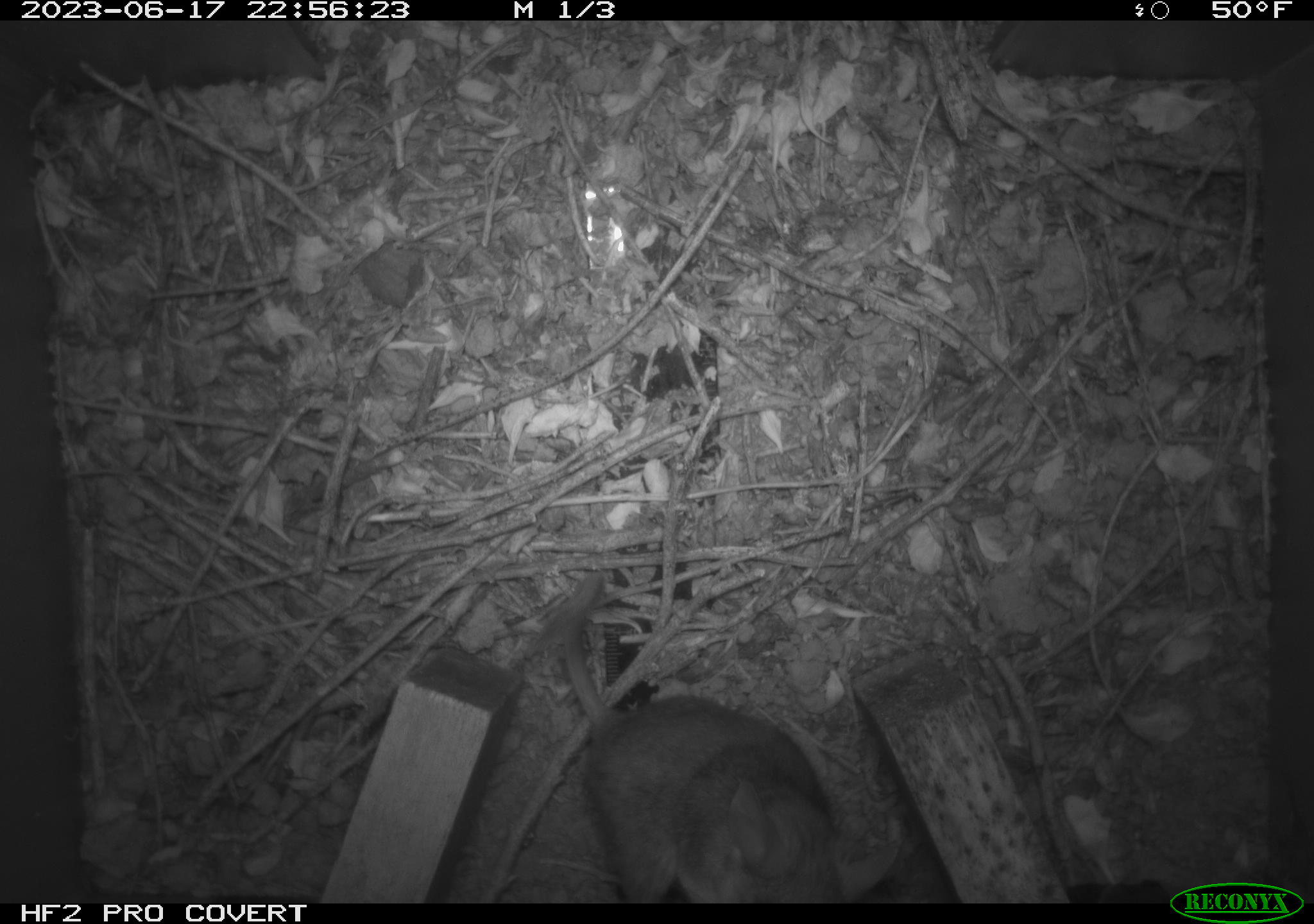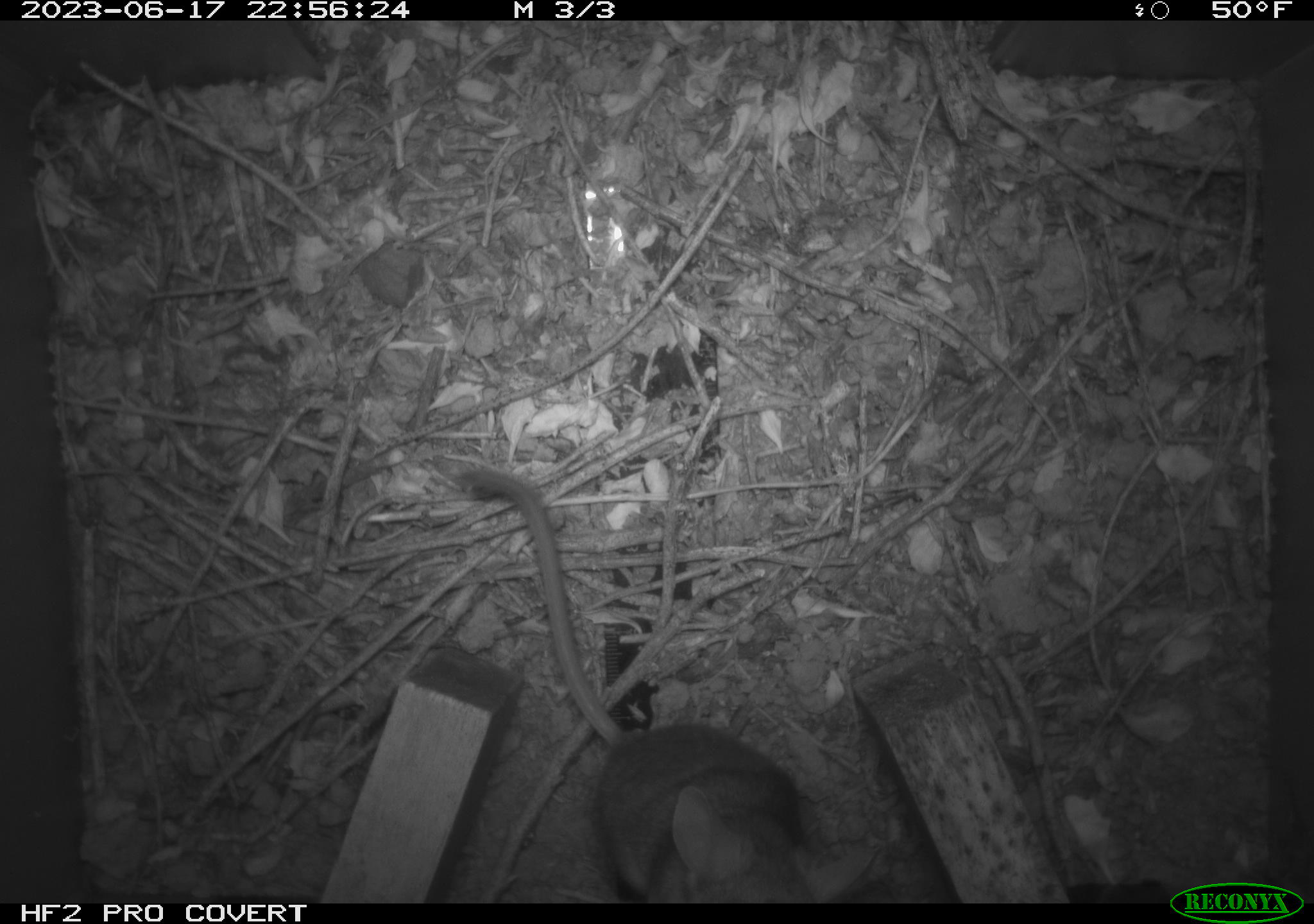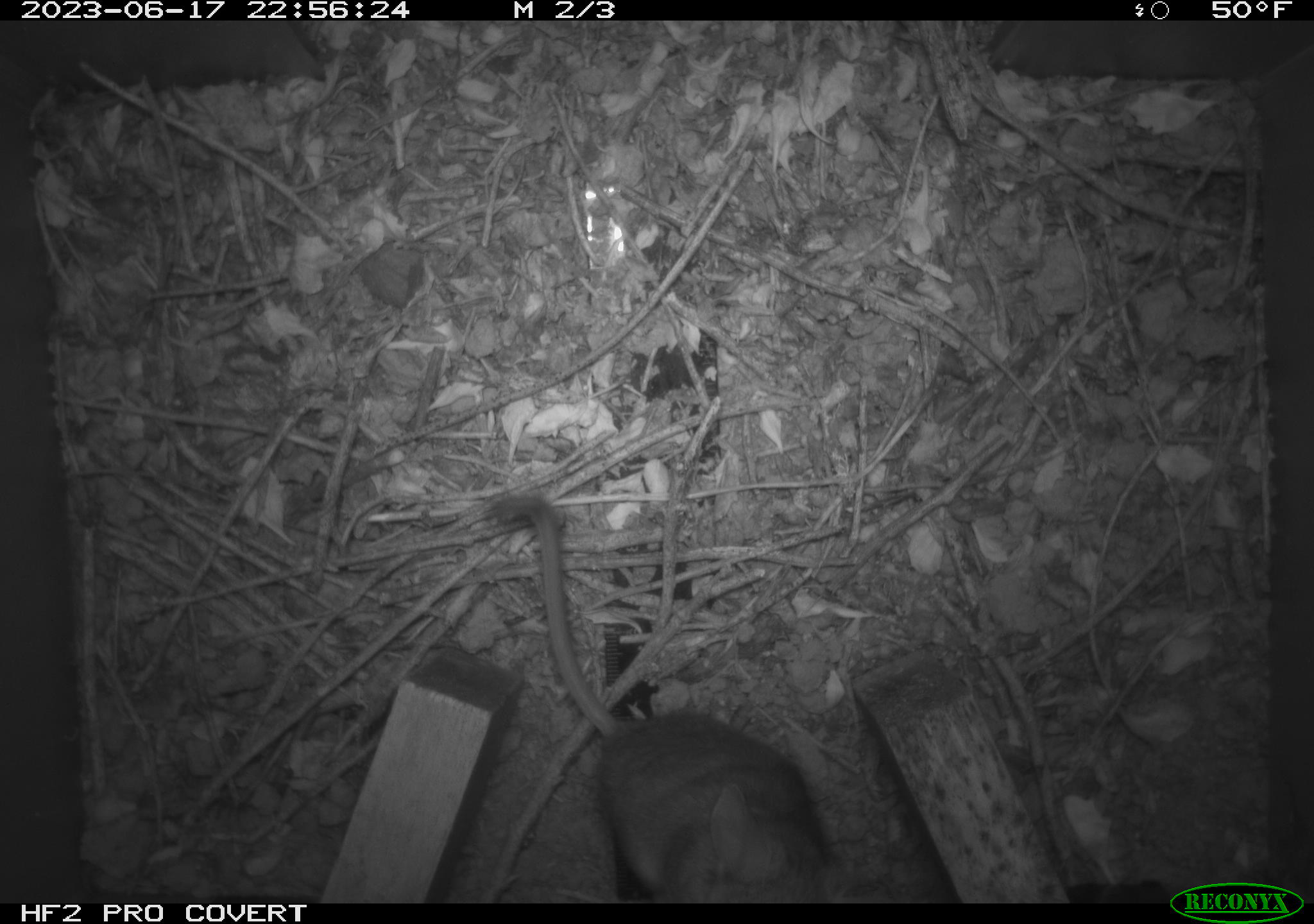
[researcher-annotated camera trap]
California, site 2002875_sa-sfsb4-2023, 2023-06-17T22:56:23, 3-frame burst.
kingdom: Animalia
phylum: Chordata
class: Mammalia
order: Rodentia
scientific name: Rodentia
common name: mouse species